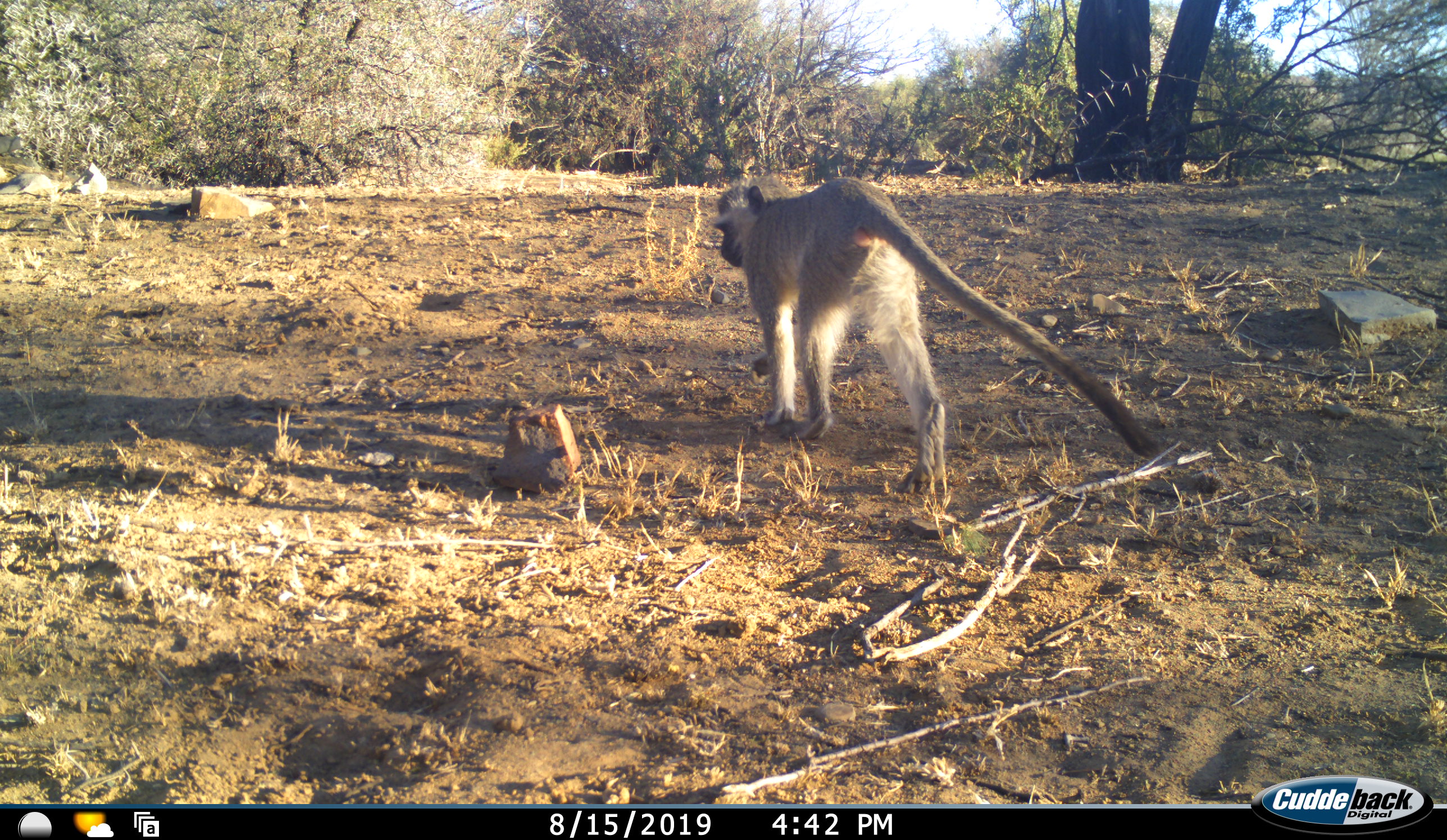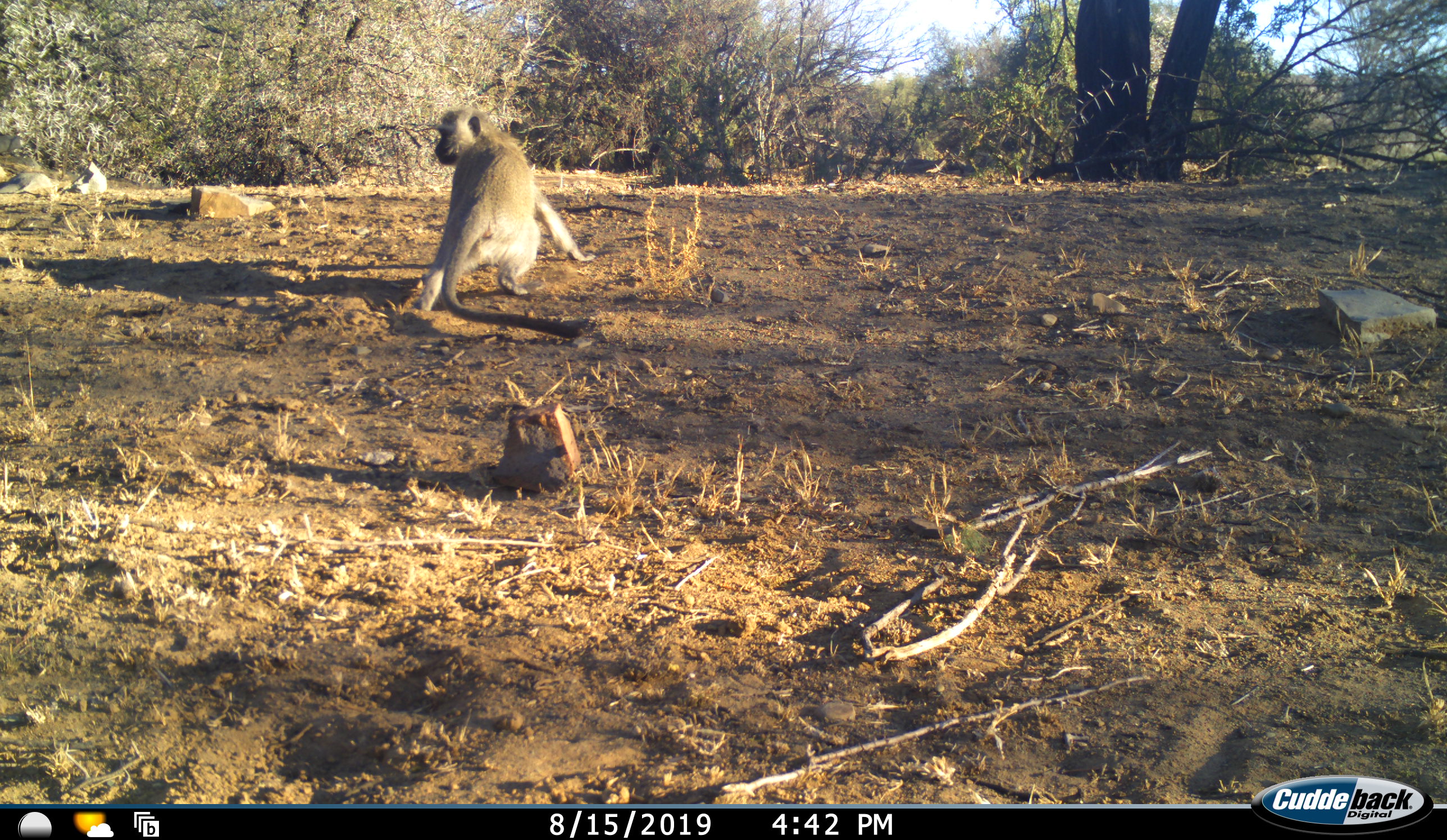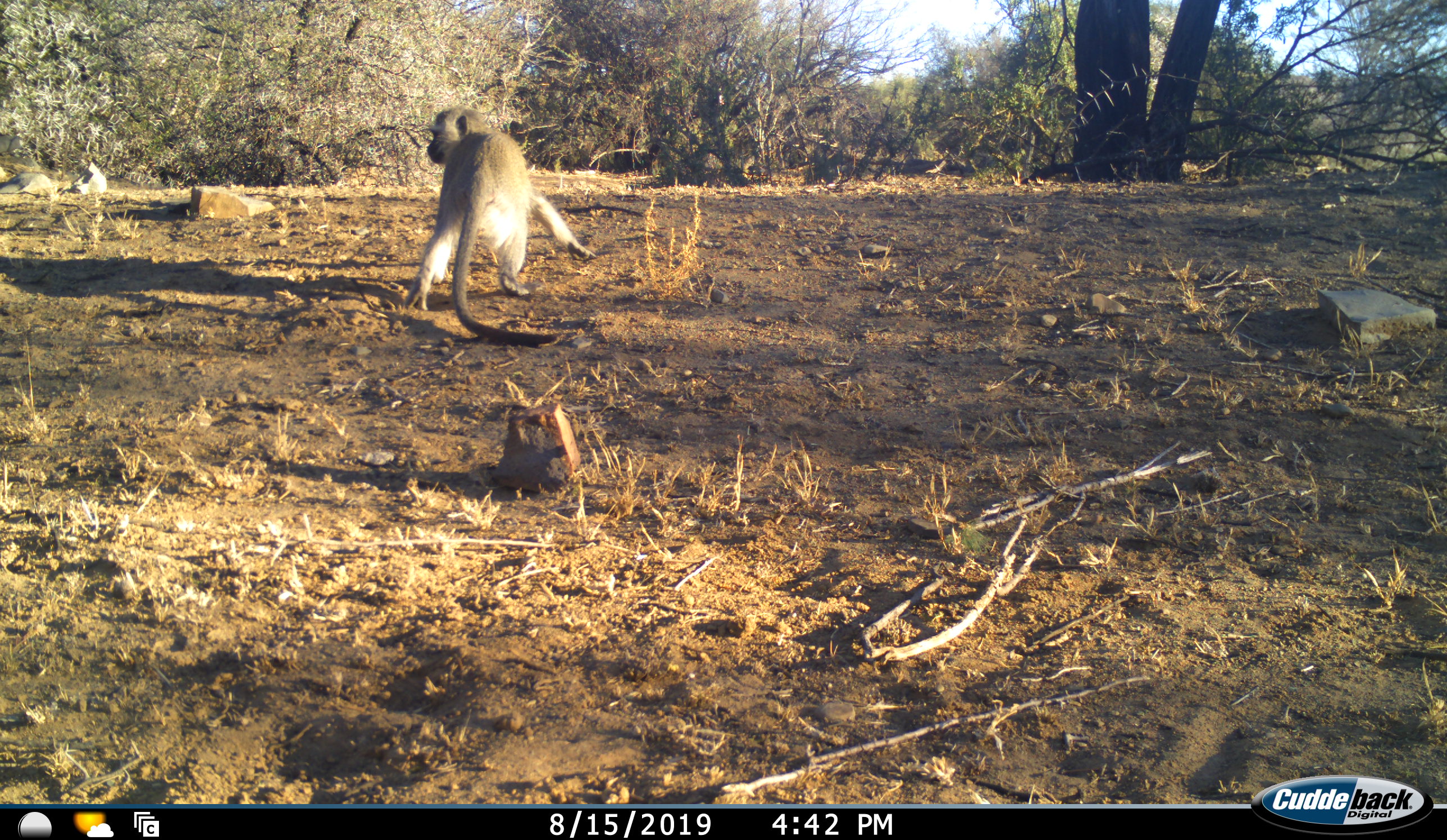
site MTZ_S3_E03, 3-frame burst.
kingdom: Animalia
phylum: Chordata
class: Mammalia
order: Primates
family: Cercopithecidae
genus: Chlorocebus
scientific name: Chlorocebus pygerythrus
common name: vervet monkey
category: monkeyvervet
Monkeyvervet (vervet monkey) (Chlorocebus pygerythrus), count 1. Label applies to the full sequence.